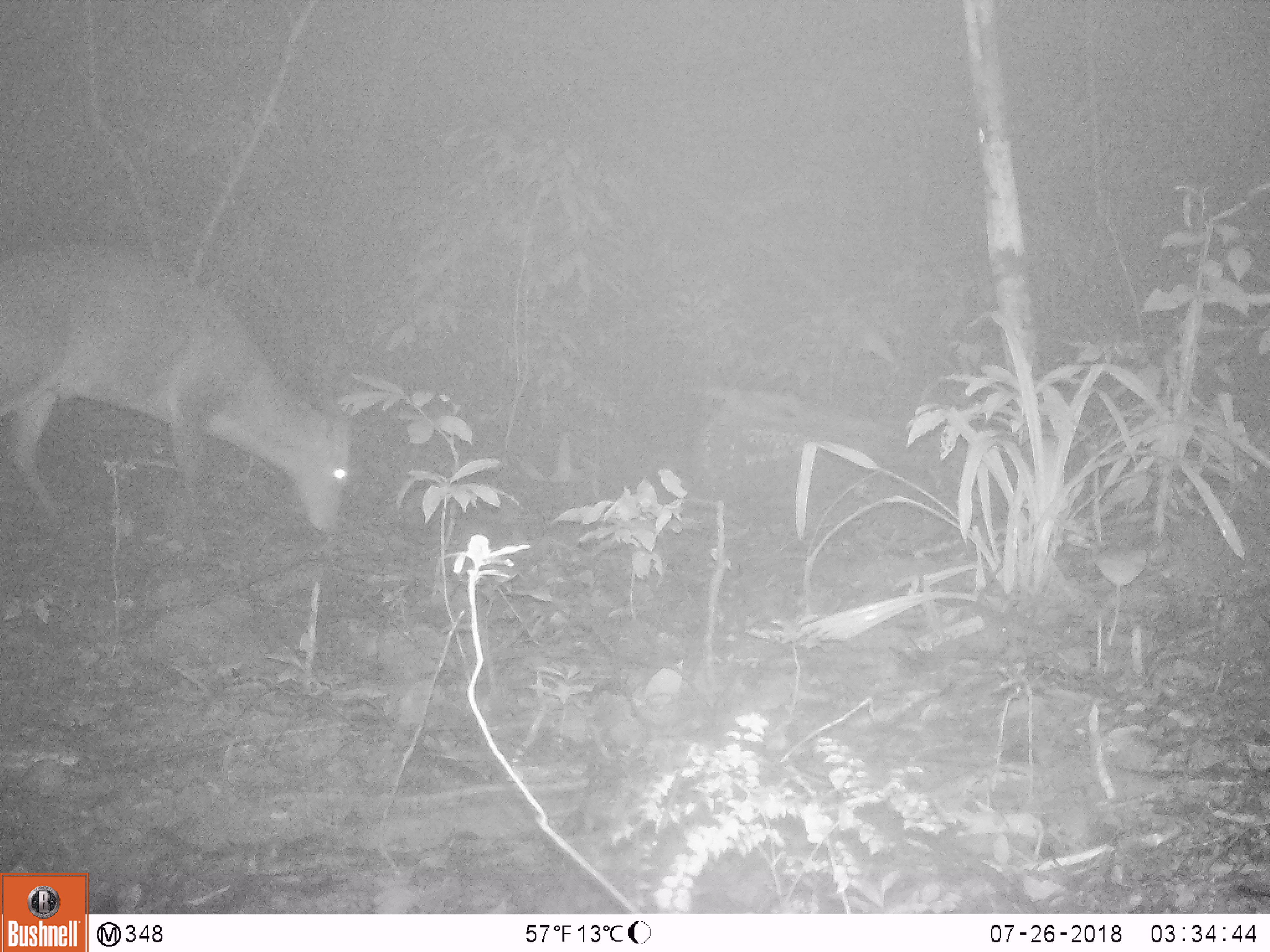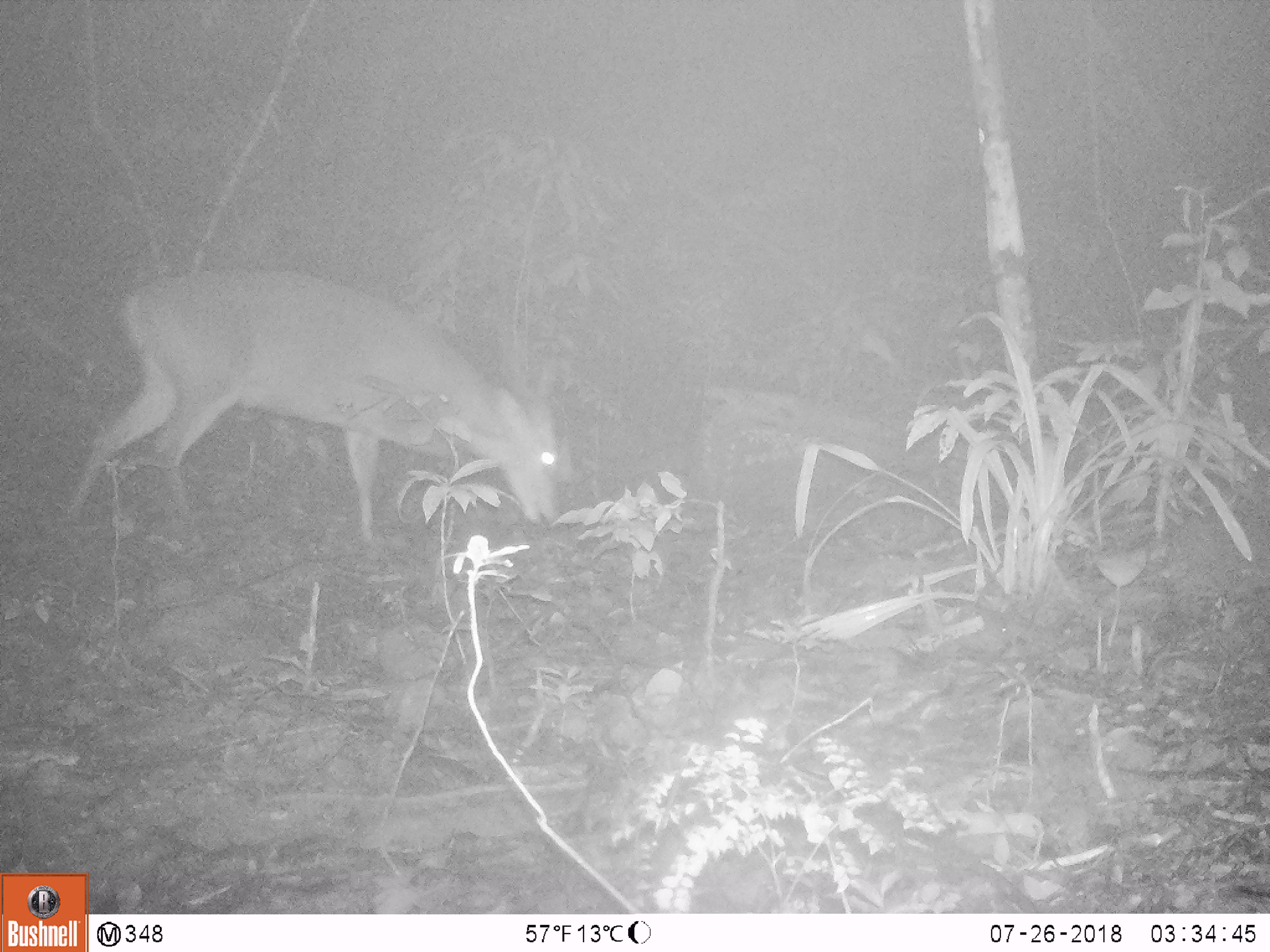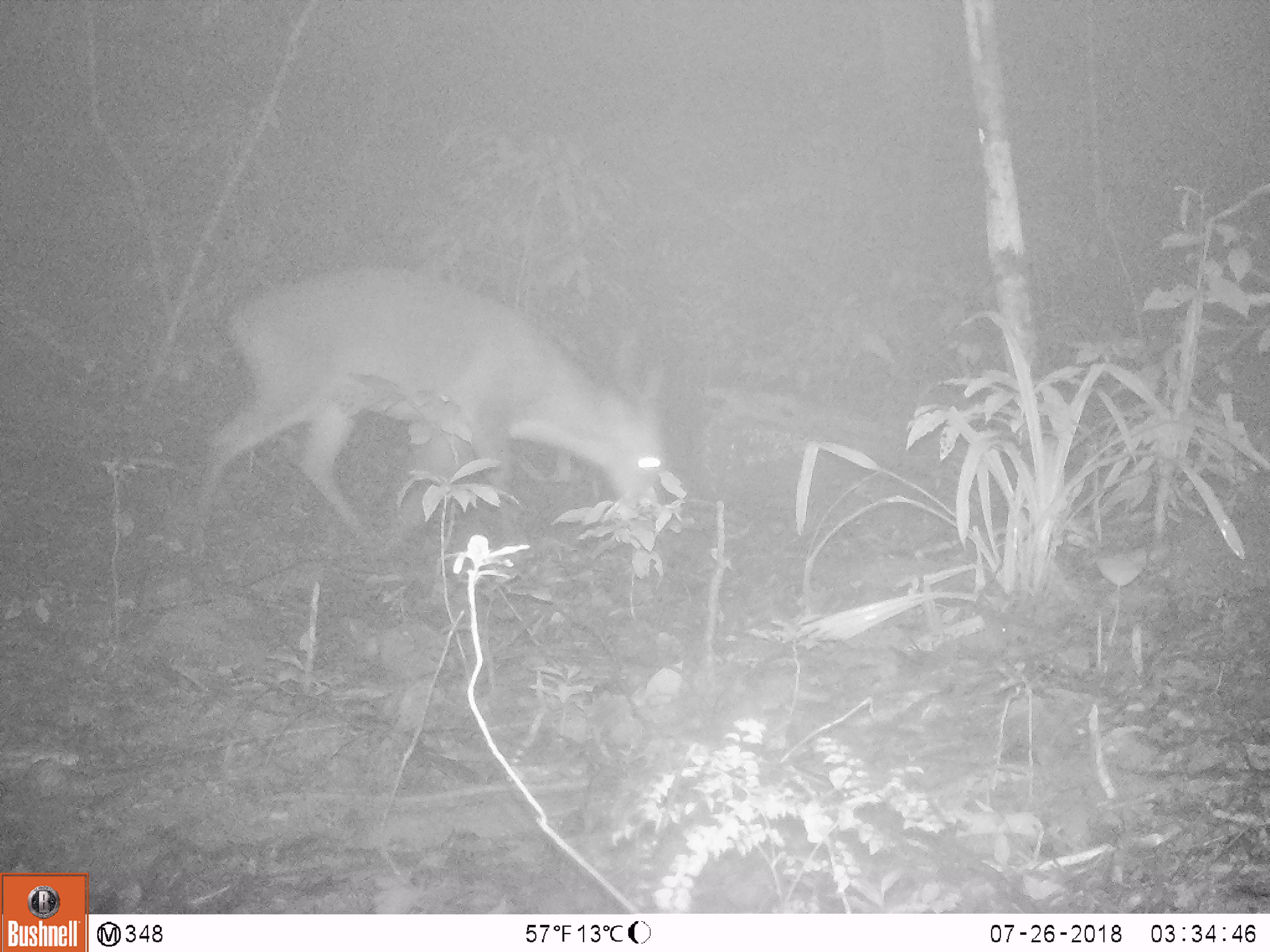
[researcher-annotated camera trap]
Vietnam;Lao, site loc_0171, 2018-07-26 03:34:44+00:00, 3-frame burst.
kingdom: Animalia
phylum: Chordata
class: Mammalia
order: Artiodactyla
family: Cervidae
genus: Muntiacus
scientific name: Muntiacus vuquangensis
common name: large-antlered muntjac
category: large antlered muntjac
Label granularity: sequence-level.